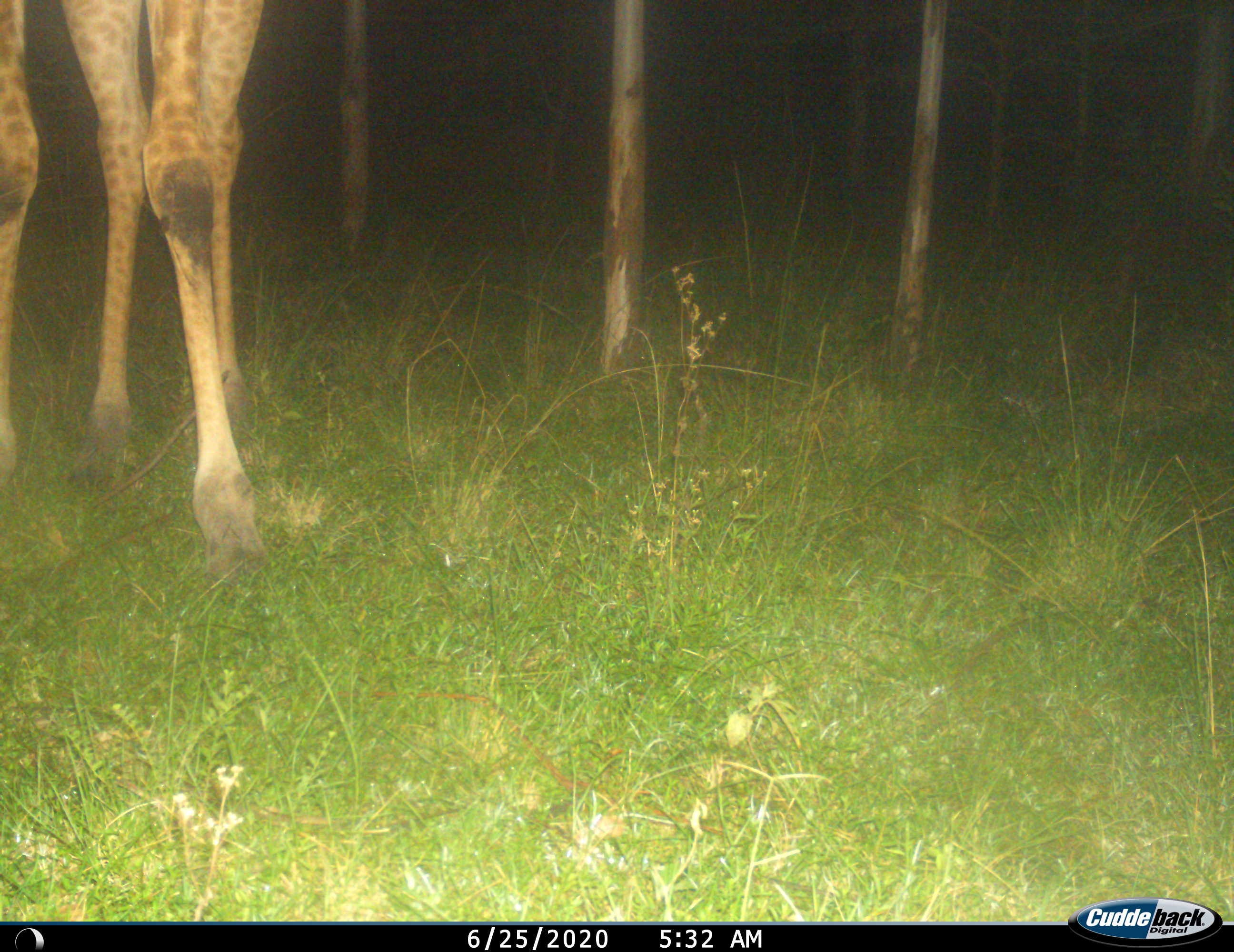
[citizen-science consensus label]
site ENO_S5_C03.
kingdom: Animalia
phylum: Chordata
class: Mammalia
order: Artiodactyla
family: Giraffidae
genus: Giraffa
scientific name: Giraffa camelopardalis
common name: giraffe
Giraffe (Giraffa camelopardalis), count 1. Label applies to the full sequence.